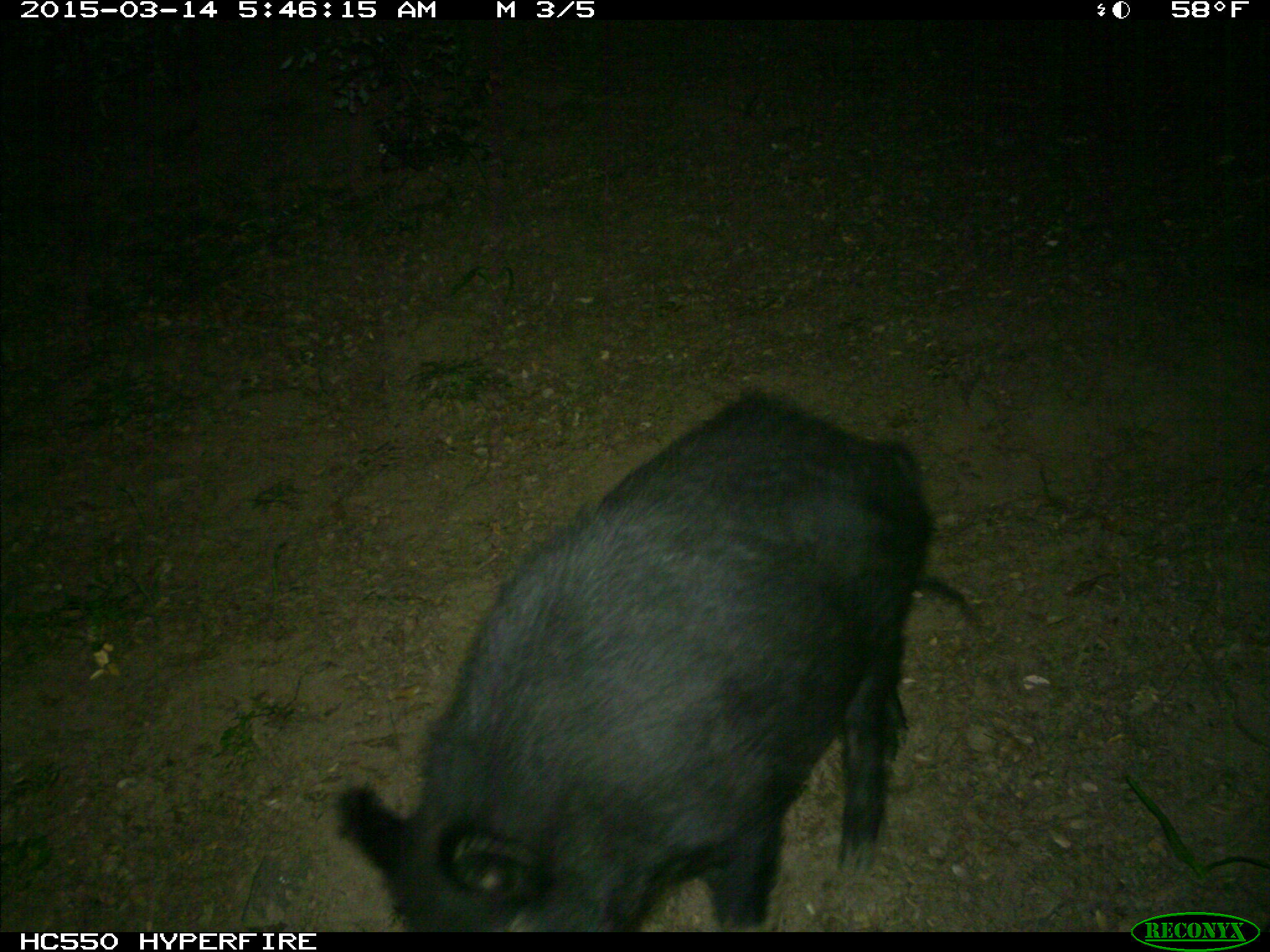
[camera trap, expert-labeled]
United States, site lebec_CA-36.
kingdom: Animalia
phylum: Chordata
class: Mammalia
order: Artiodactyla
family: Suidae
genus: Sus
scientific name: Sus scrofa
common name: wild boar